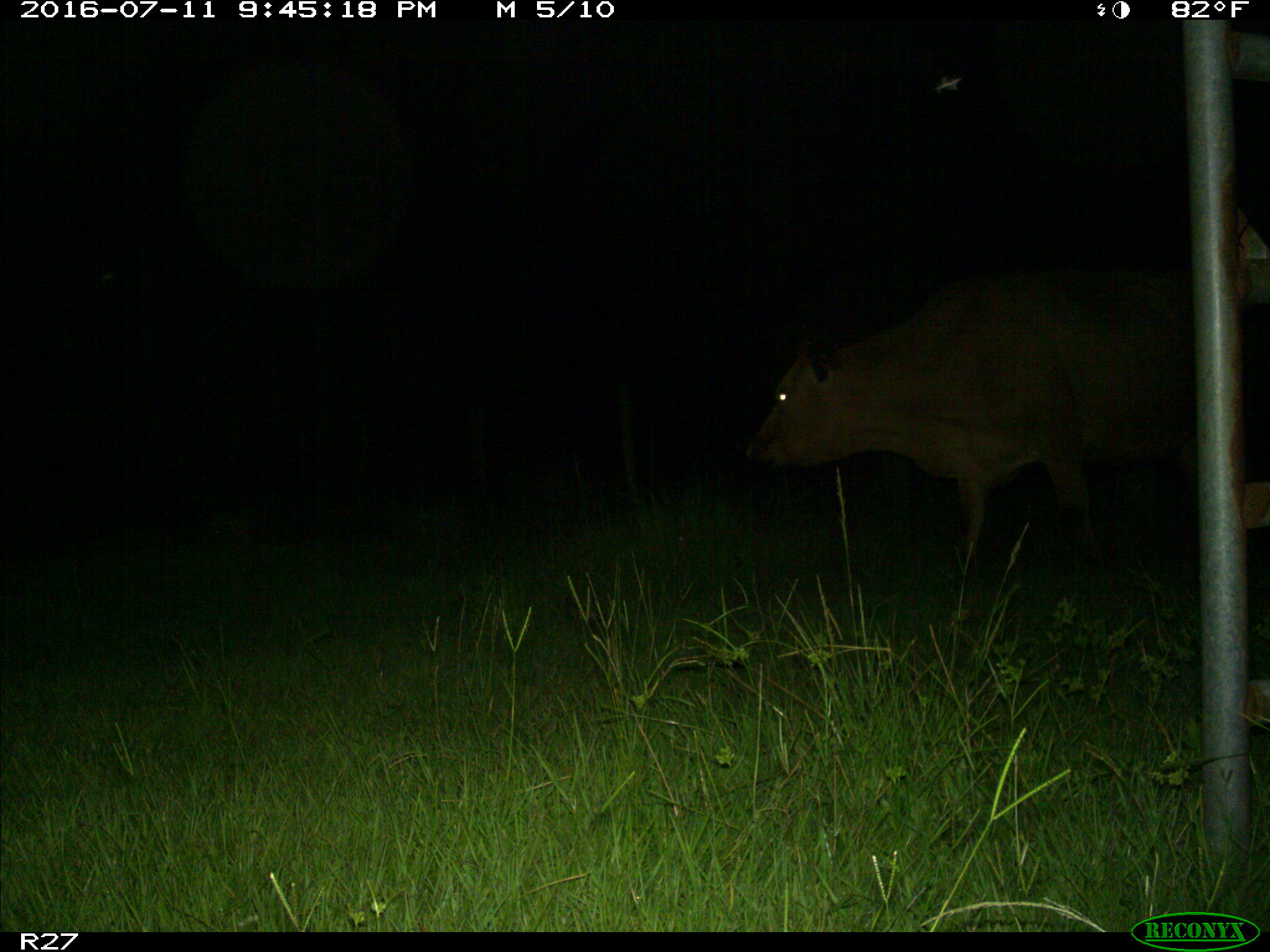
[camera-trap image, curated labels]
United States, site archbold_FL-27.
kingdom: Animalia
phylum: Chordata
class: Mammalia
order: Artiodactyla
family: Bovidae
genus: Bos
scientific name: Bos taurus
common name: domestic cow